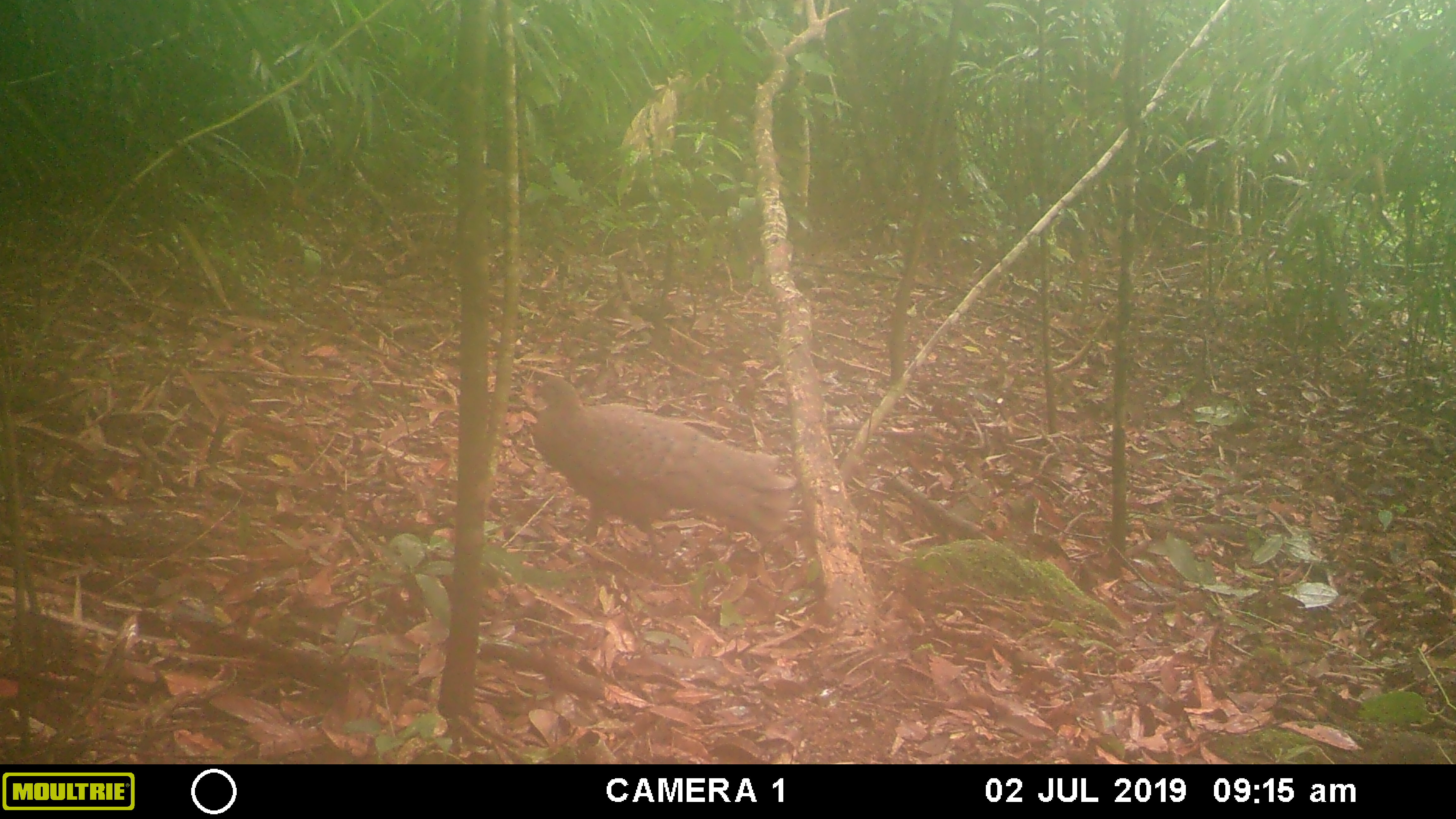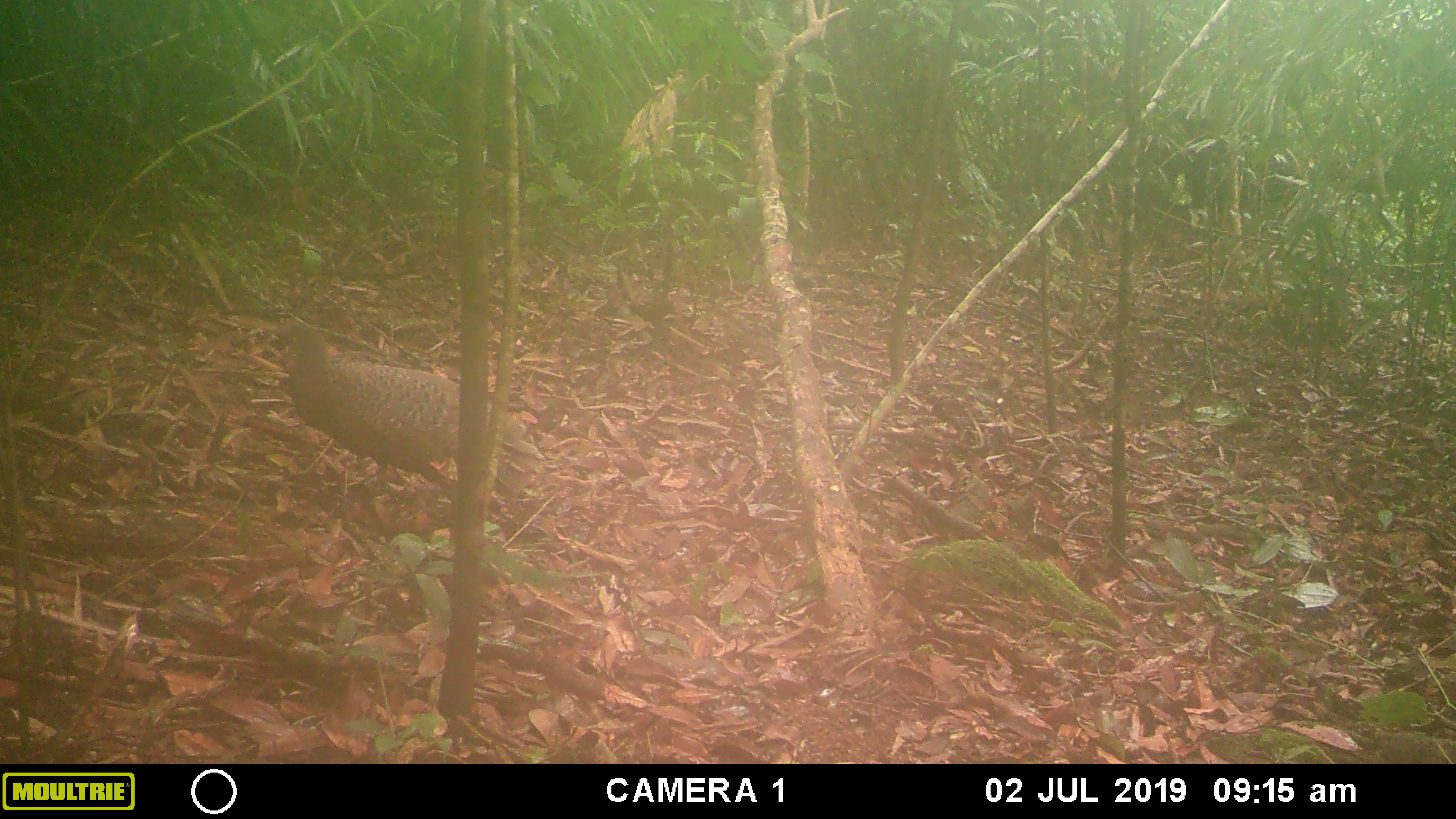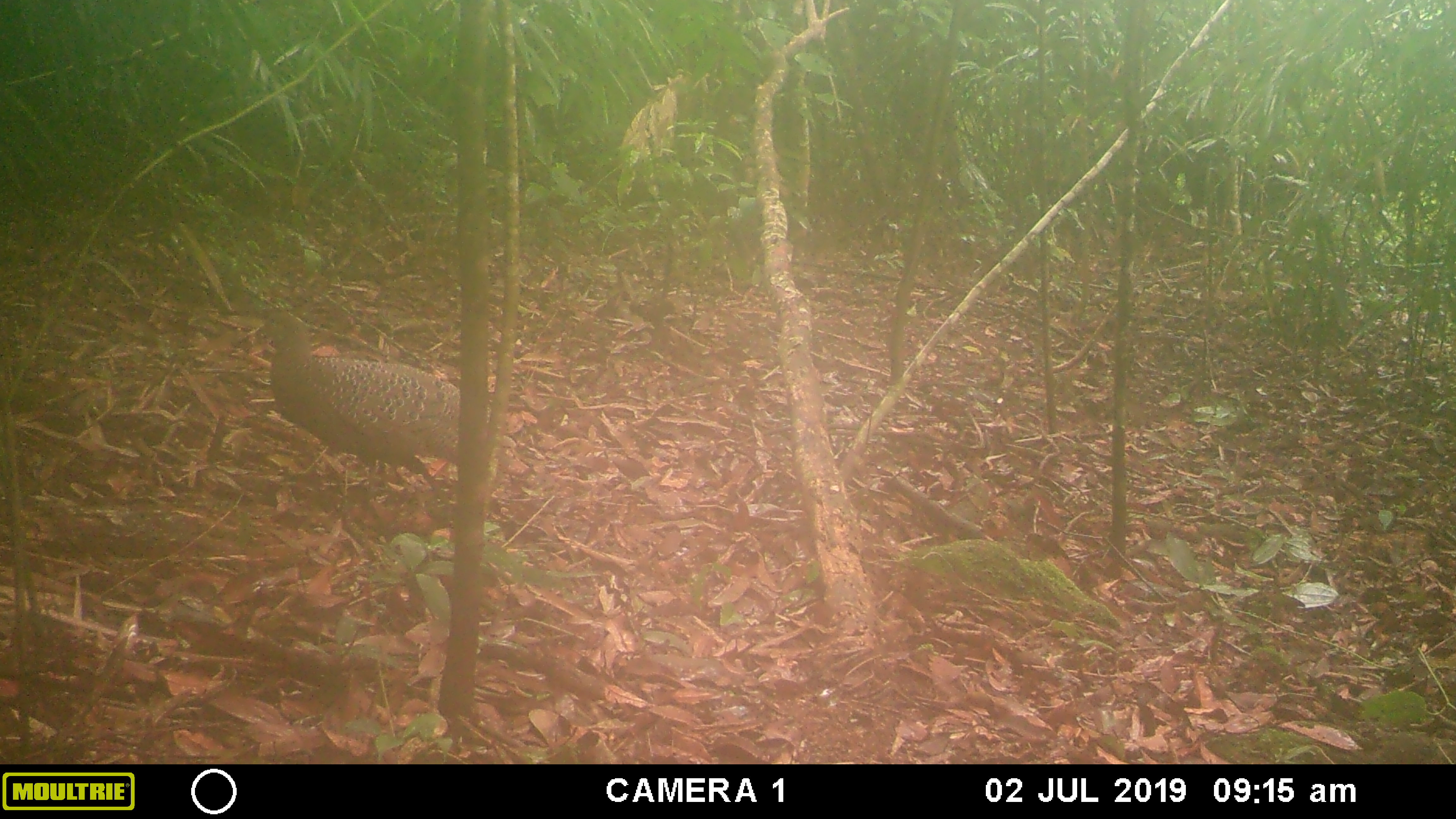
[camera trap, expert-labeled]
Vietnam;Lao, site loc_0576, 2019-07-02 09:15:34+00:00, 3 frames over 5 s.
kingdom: Animalia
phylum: Chordata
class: Aves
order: Galliformes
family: Phasianidae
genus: Polyplectron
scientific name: Polyplectron bicalcaratum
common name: gray peacock-pheasant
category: grey peacock pheasant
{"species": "grey peacock pheasant (gray peacock-pheasant) (Polyplectron bicalcaratum)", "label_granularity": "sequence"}